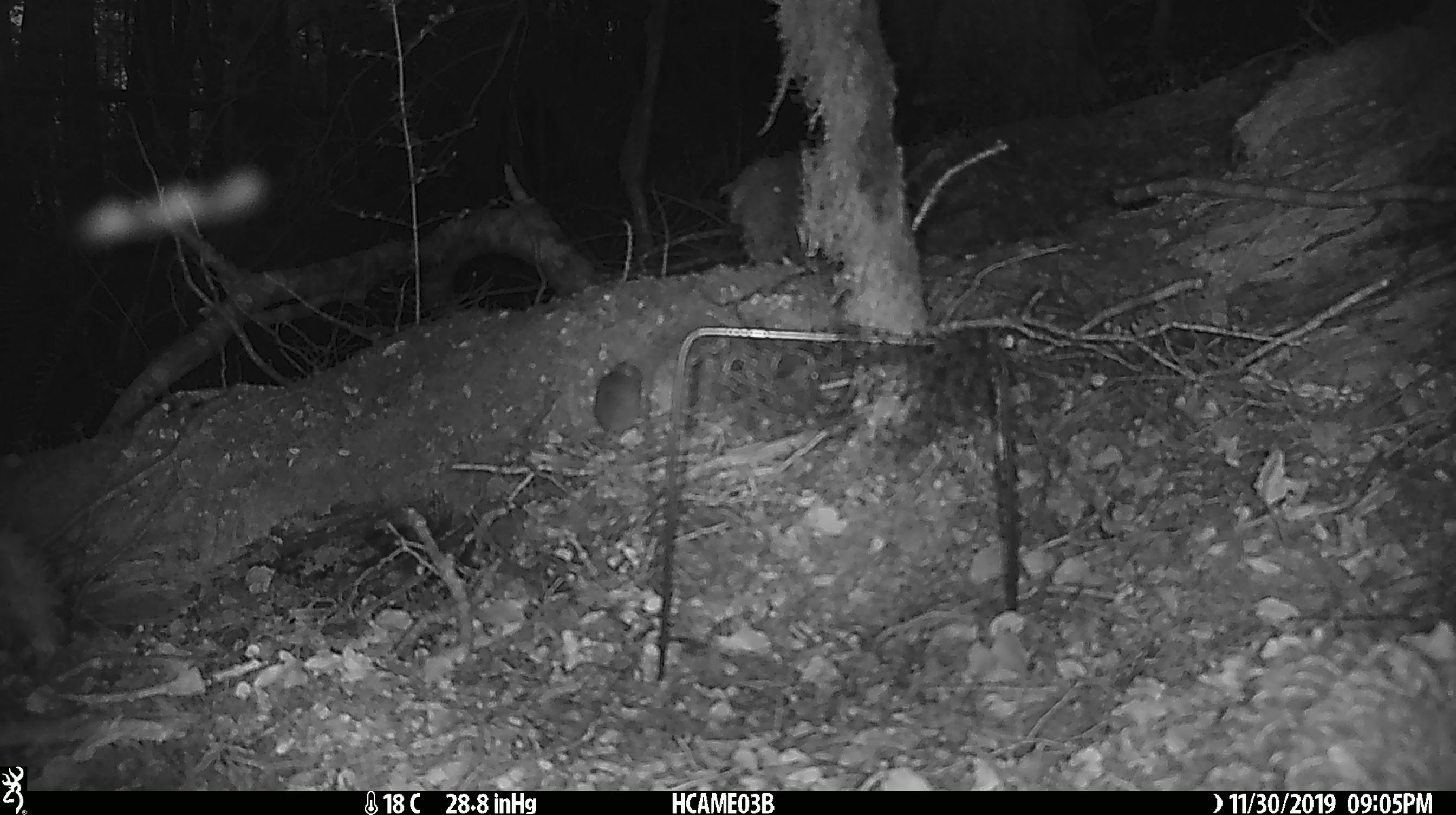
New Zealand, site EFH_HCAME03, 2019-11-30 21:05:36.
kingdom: Animalia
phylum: Chordata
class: Mammalia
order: Rodentia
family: Muridae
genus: Mus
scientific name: Mus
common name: mouse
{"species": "mouse (Mus)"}